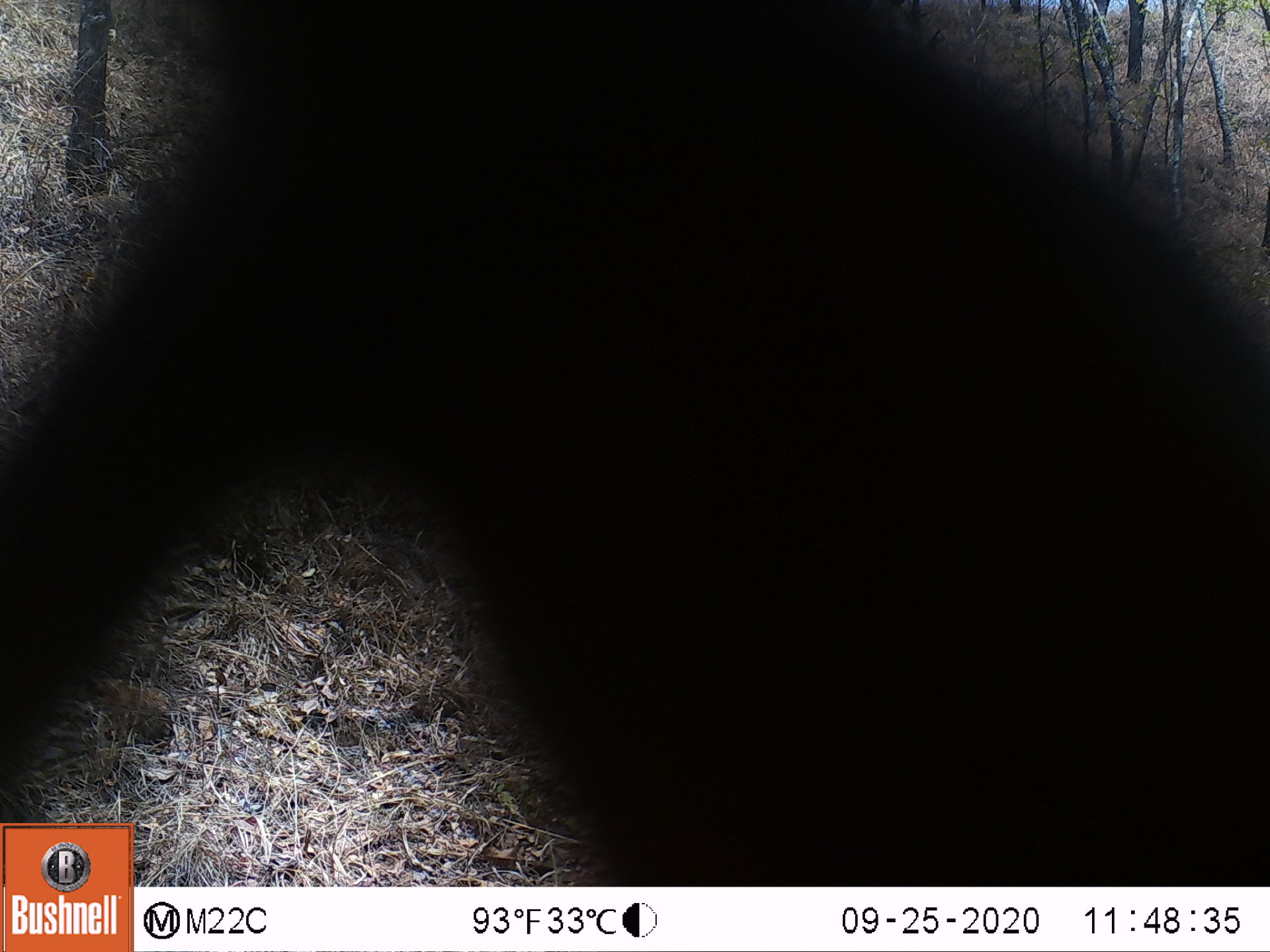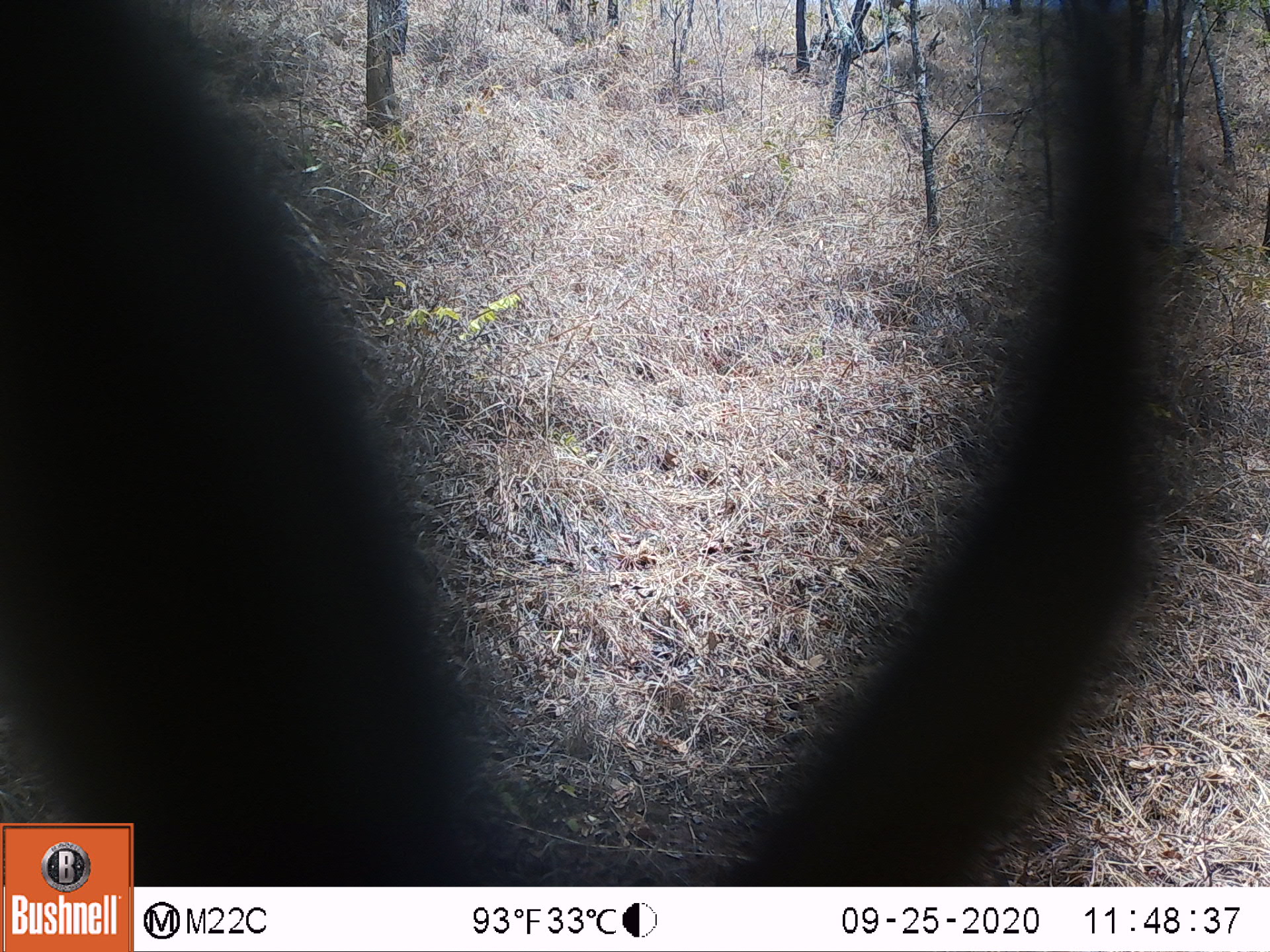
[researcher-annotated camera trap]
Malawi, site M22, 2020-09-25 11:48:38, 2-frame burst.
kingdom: Animalia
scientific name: Animalia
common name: other animal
Other animal (Animalia), count 1.